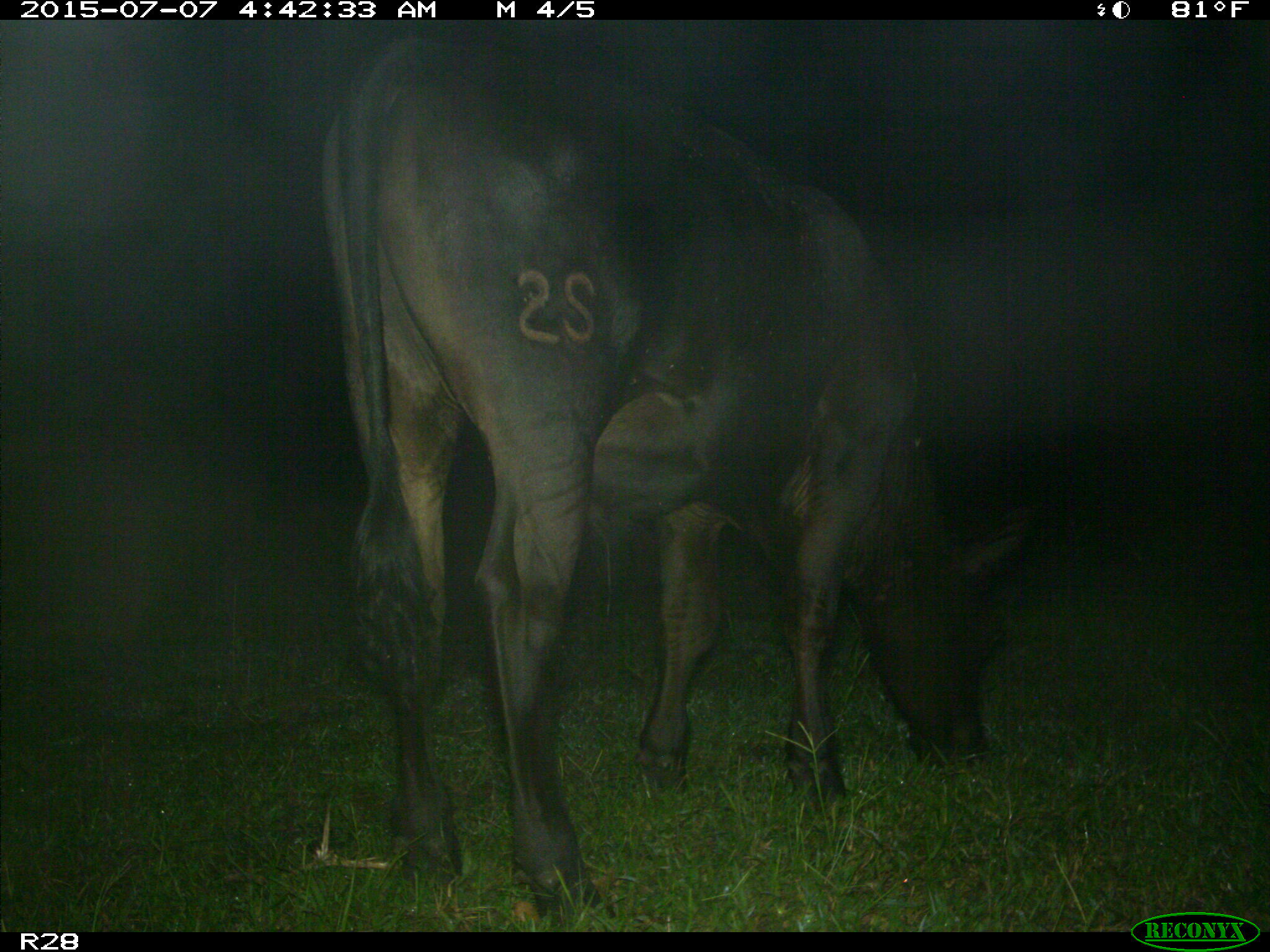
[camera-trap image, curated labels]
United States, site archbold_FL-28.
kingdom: Animalia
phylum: Chordata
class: Mammalia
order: Artiodactyla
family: Bovidae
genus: Bos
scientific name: Bos taurus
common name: domestic cow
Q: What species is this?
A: Bos taurus (domestic cow).